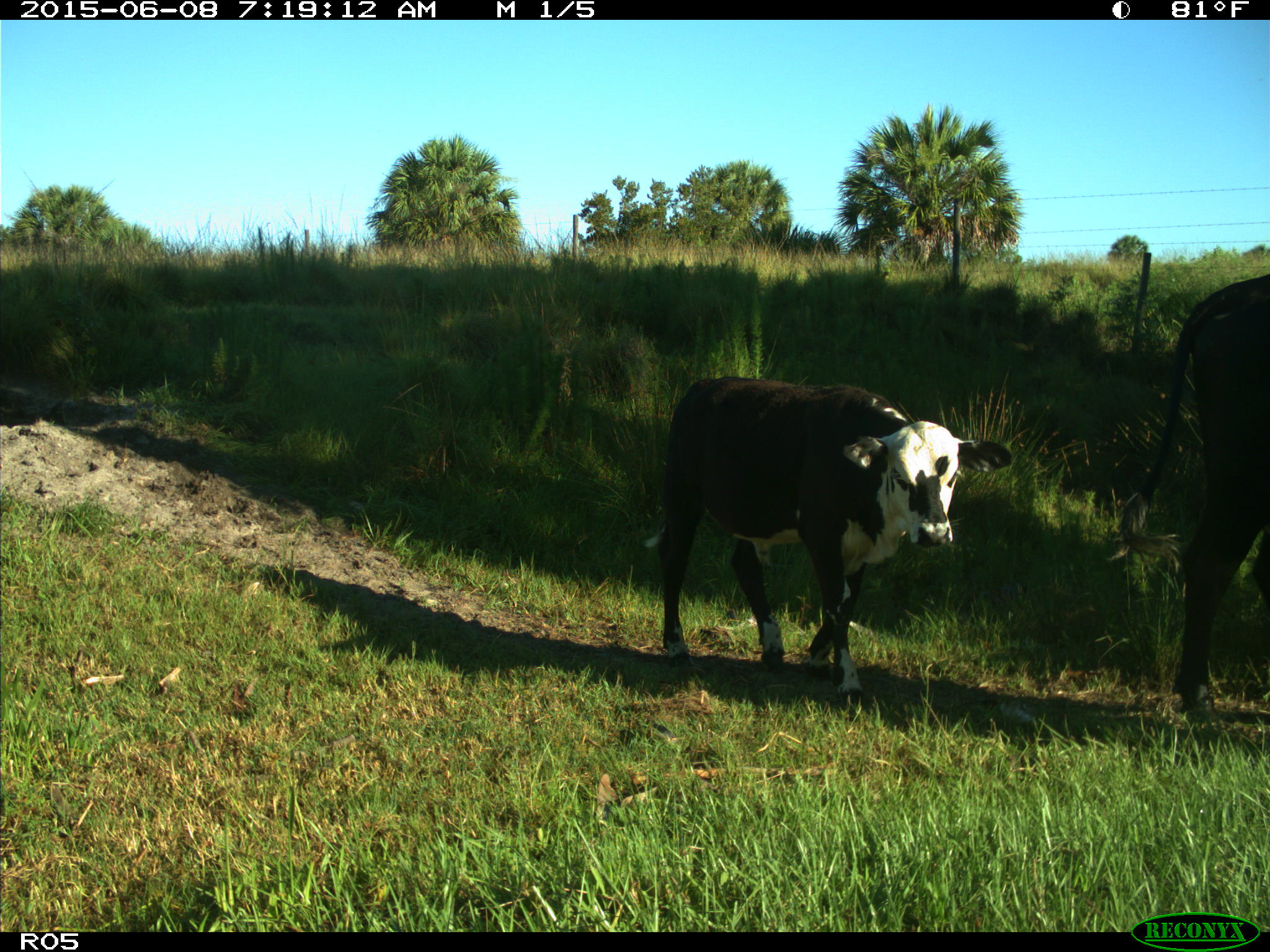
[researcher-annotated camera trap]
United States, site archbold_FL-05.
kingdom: Animalia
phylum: Chordata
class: Mammalia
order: Artiodactyla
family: Bovidae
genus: Bos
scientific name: Bos taurus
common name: domestic cow